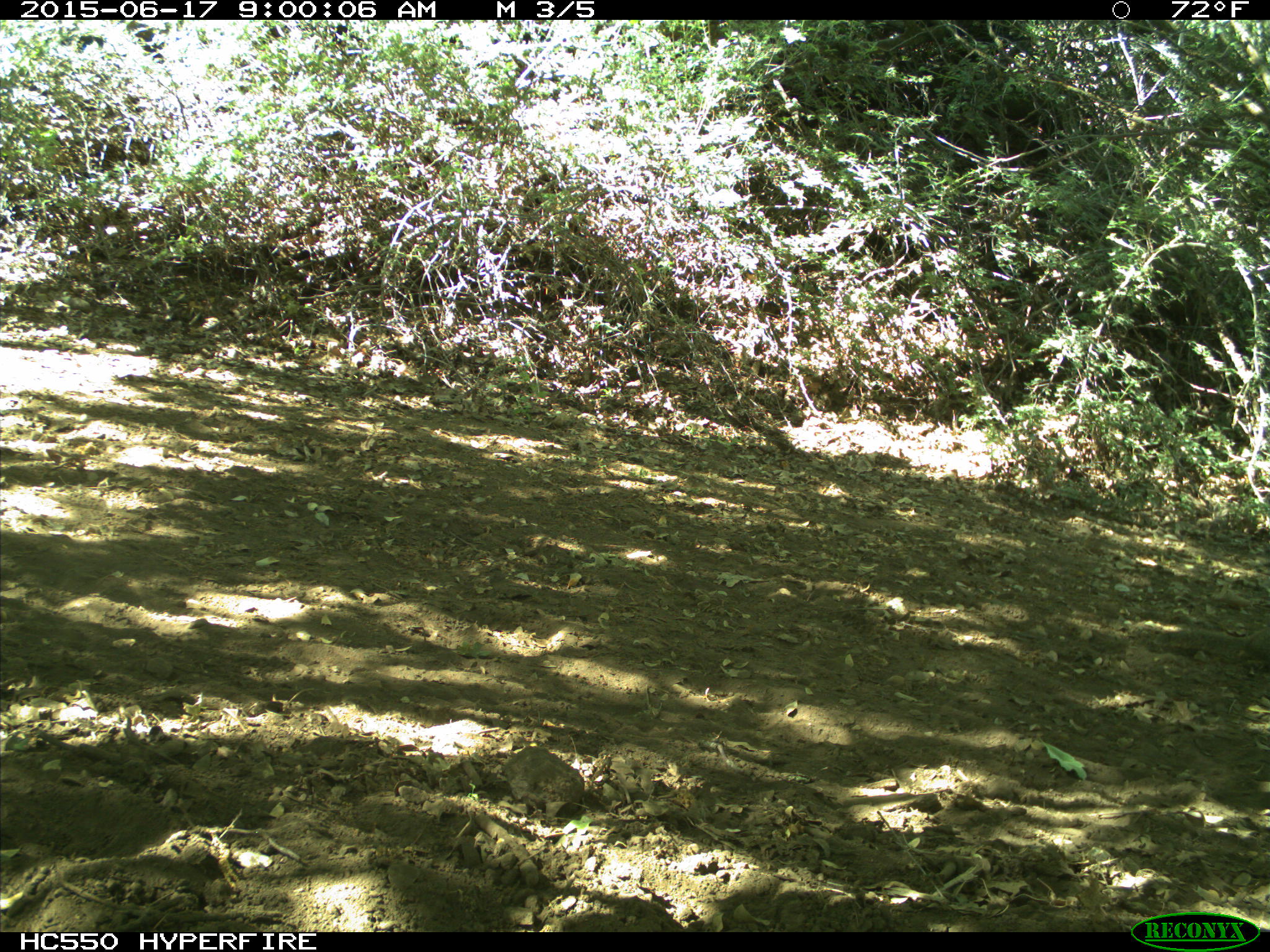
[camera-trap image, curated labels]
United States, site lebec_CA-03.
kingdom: Animalia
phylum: Chordata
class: Mammalia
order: Rodentia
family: Sciuridae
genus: Otospermophilus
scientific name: Otospermophilus beecheyi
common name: california ground squirrel